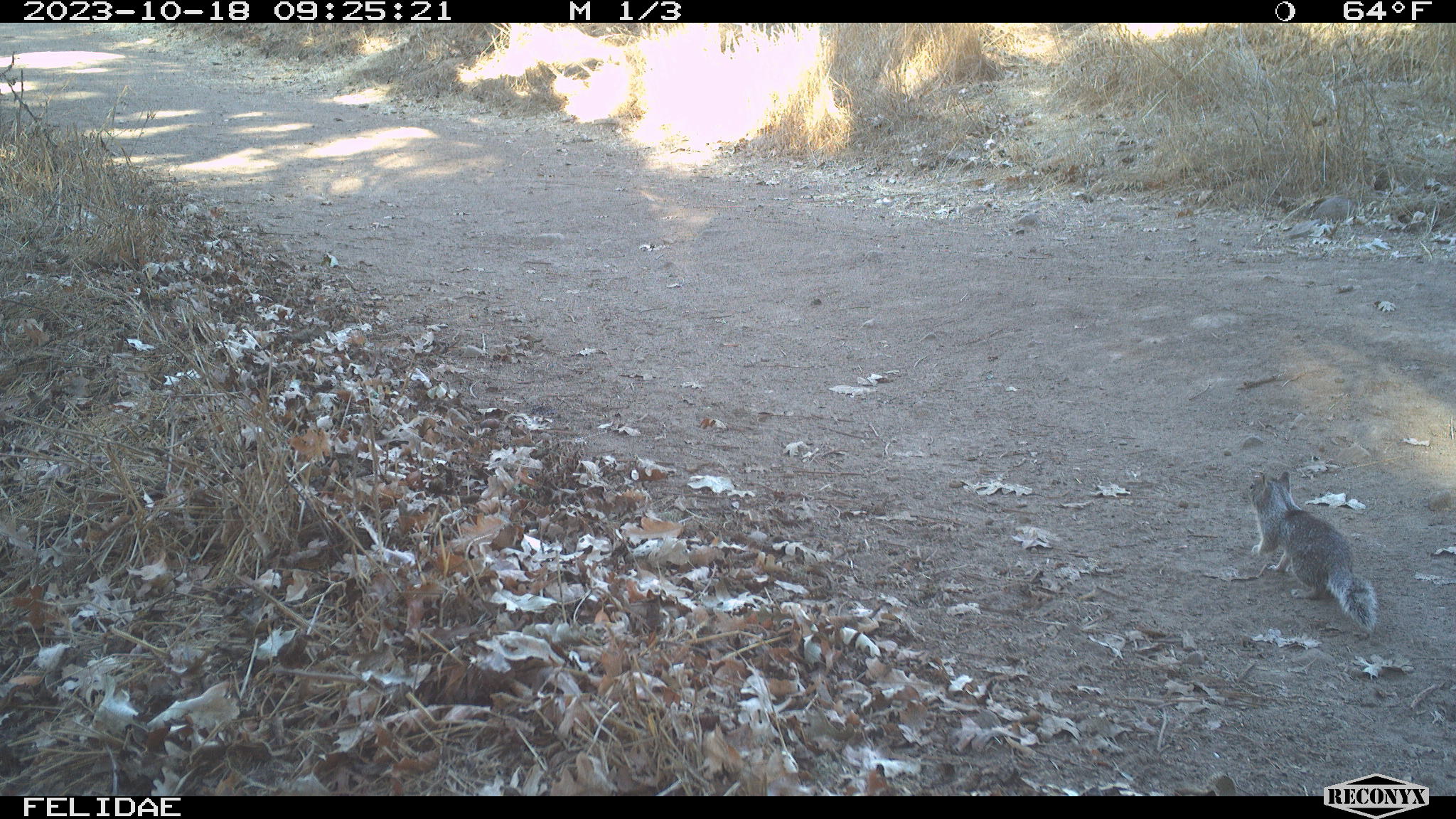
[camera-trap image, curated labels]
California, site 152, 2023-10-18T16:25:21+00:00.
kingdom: Animalia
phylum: Chordata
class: Mammalia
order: Rodentia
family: Sciuridae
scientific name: Sciuridae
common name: squirrel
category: unknown squirrel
Unknown squirrel (squirrel) (Sciuridae).